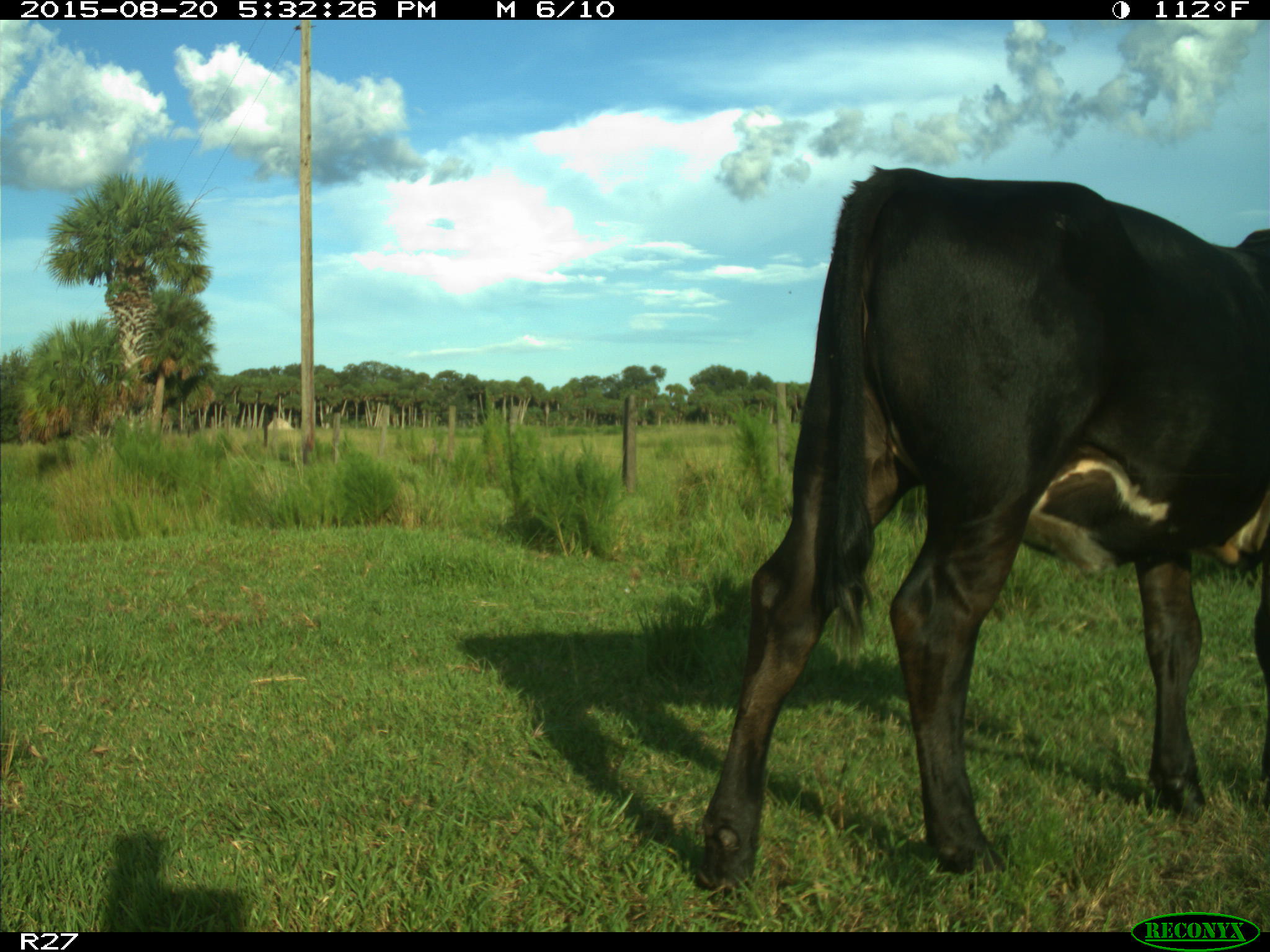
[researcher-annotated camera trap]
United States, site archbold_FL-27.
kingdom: Animalia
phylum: Chordata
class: Mammalia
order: Artiodactyla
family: Bovidae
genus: Bos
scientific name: Bos taurus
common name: domestic cow